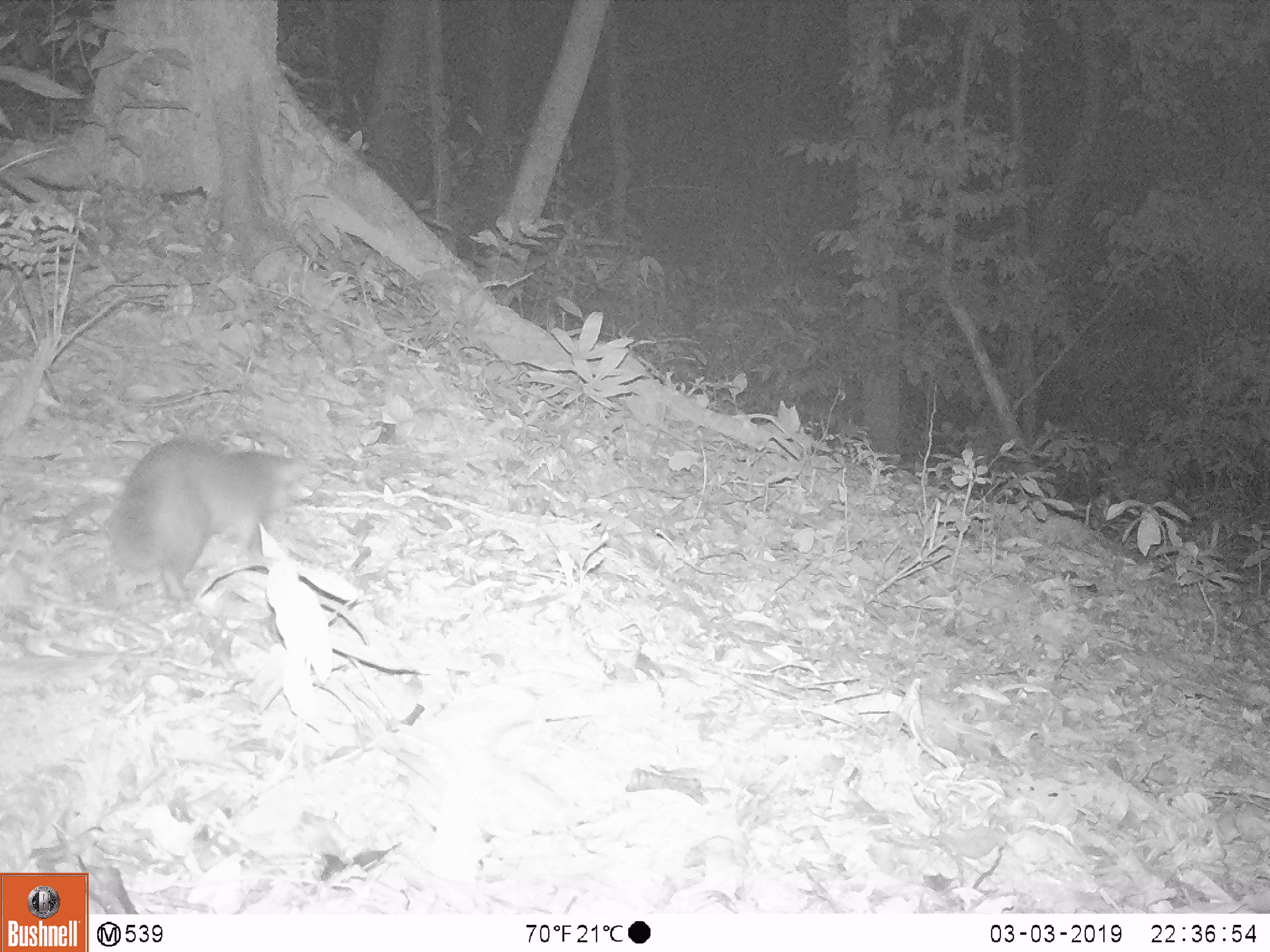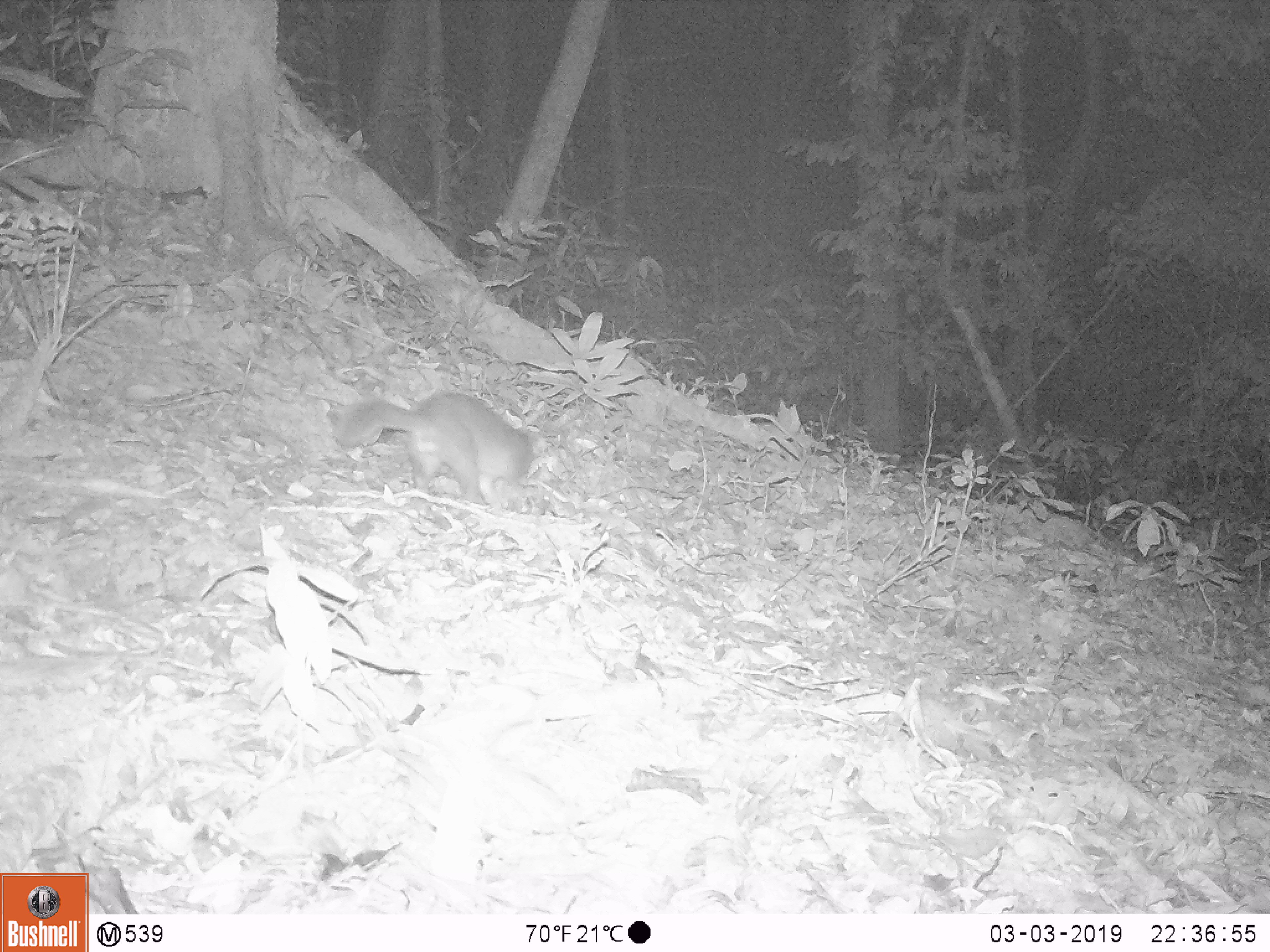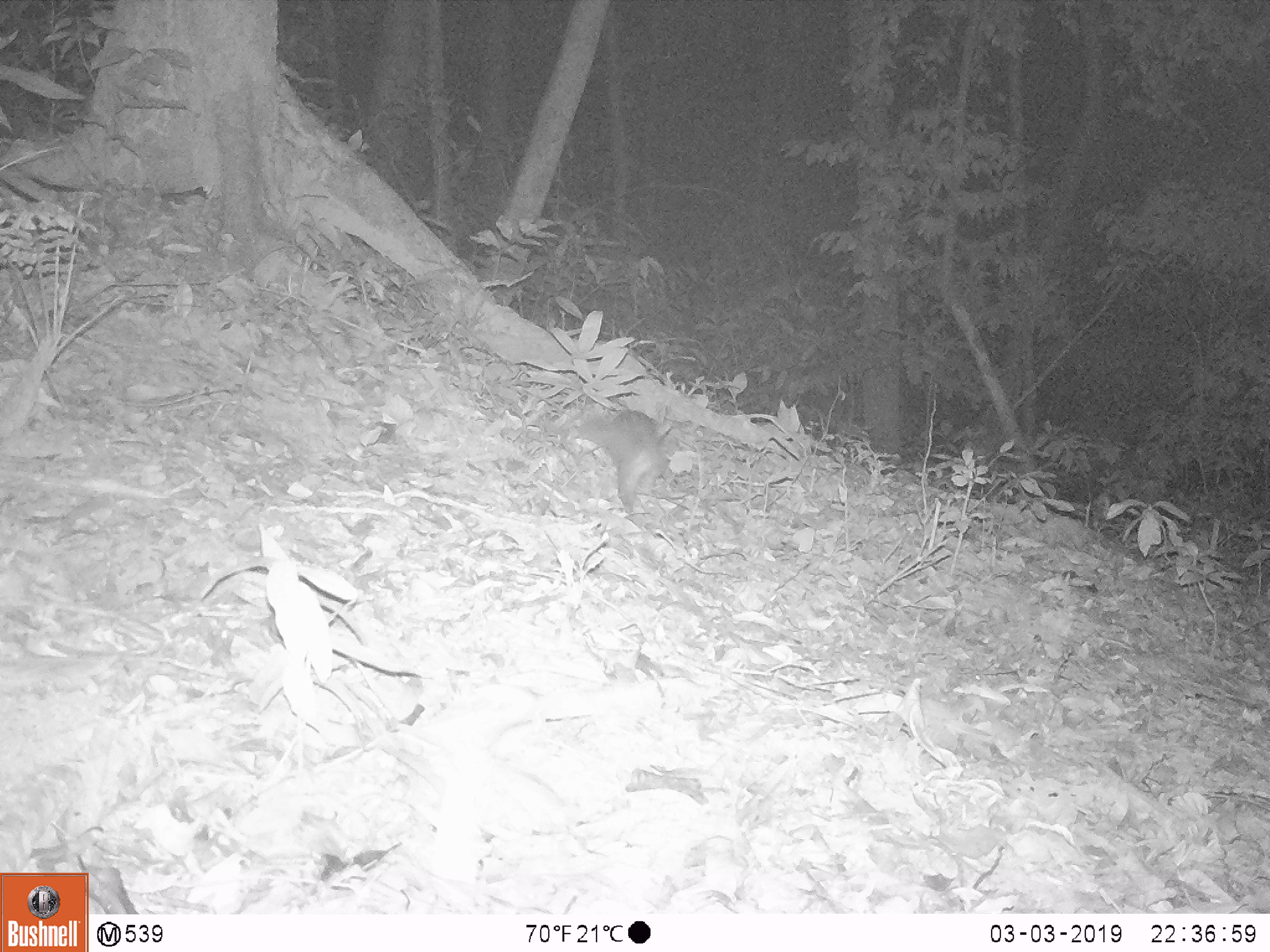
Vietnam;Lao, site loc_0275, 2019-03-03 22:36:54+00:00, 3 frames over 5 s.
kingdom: Animalia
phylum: Chordata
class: Mammalia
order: Carnivora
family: Mustelidae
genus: Melogale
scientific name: Melogale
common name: ferret badger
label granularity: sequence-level